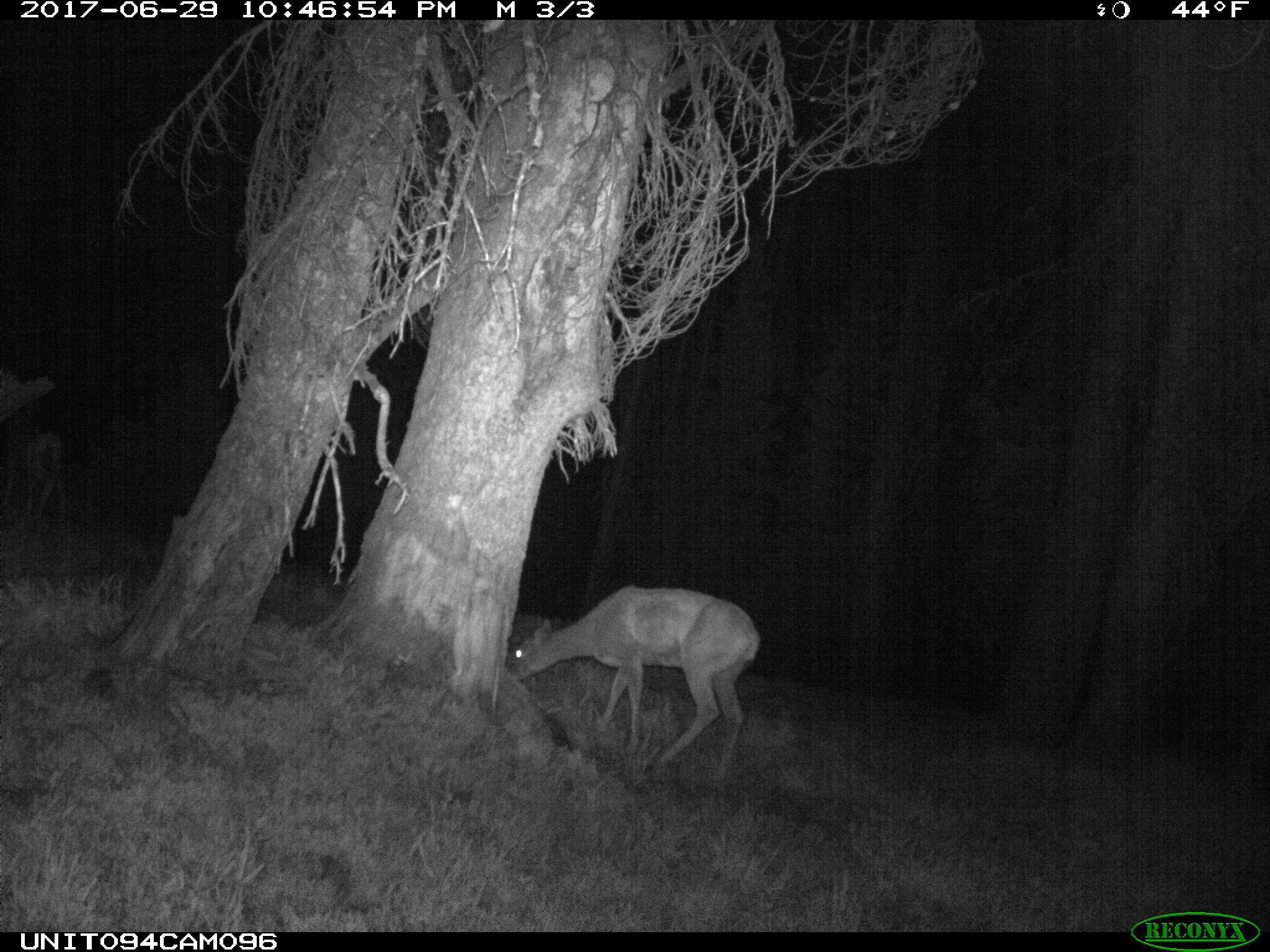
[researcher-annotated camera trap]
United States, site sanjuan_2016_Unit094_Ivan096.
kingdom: Animalia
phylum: Chordata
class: Mammalia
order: Artiodactyla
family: Cervidae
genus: Odocoileus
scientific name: Odocoileus hemionus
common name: mule deer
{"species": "Odocoileus hemionus (mule deer)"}